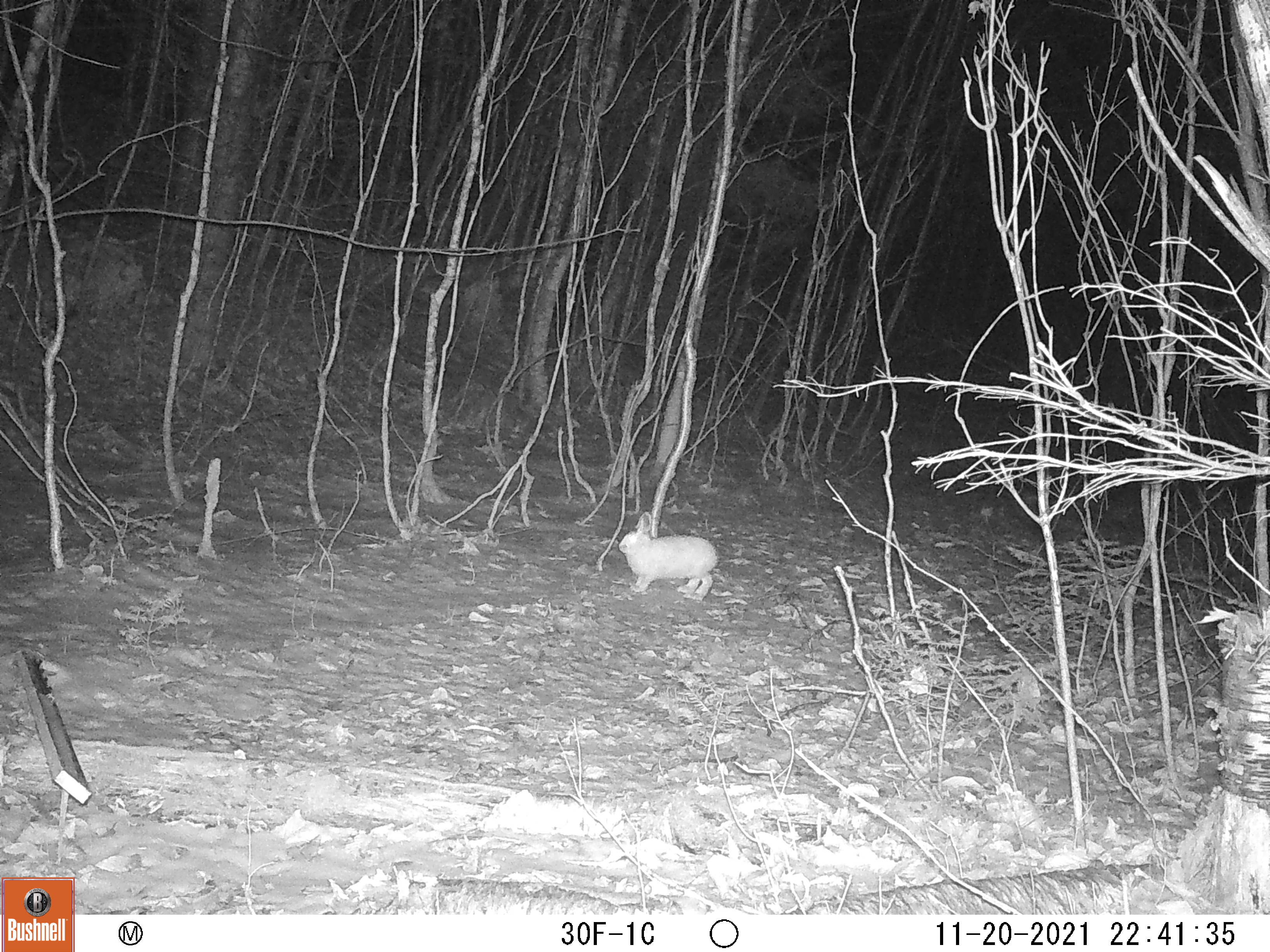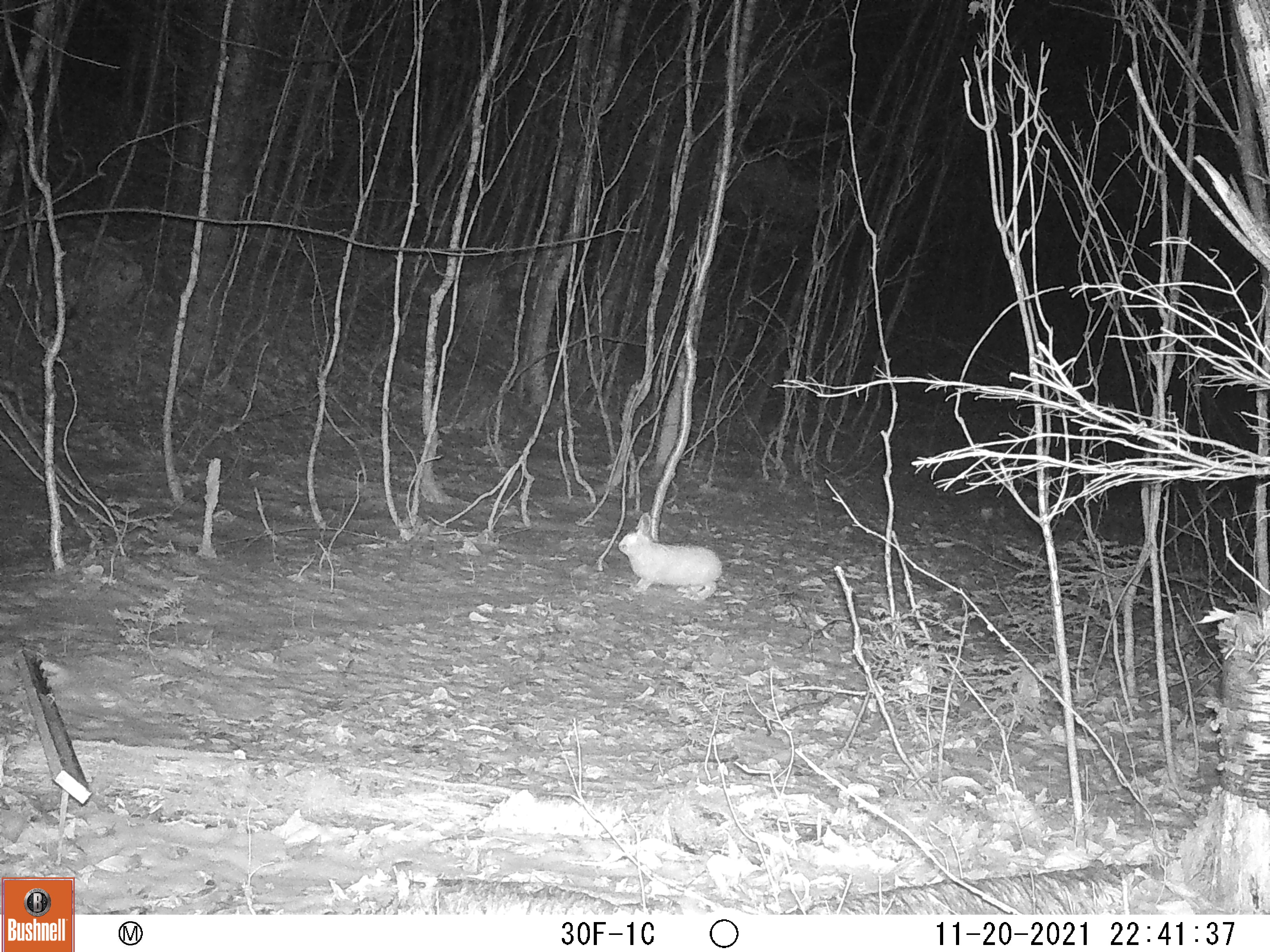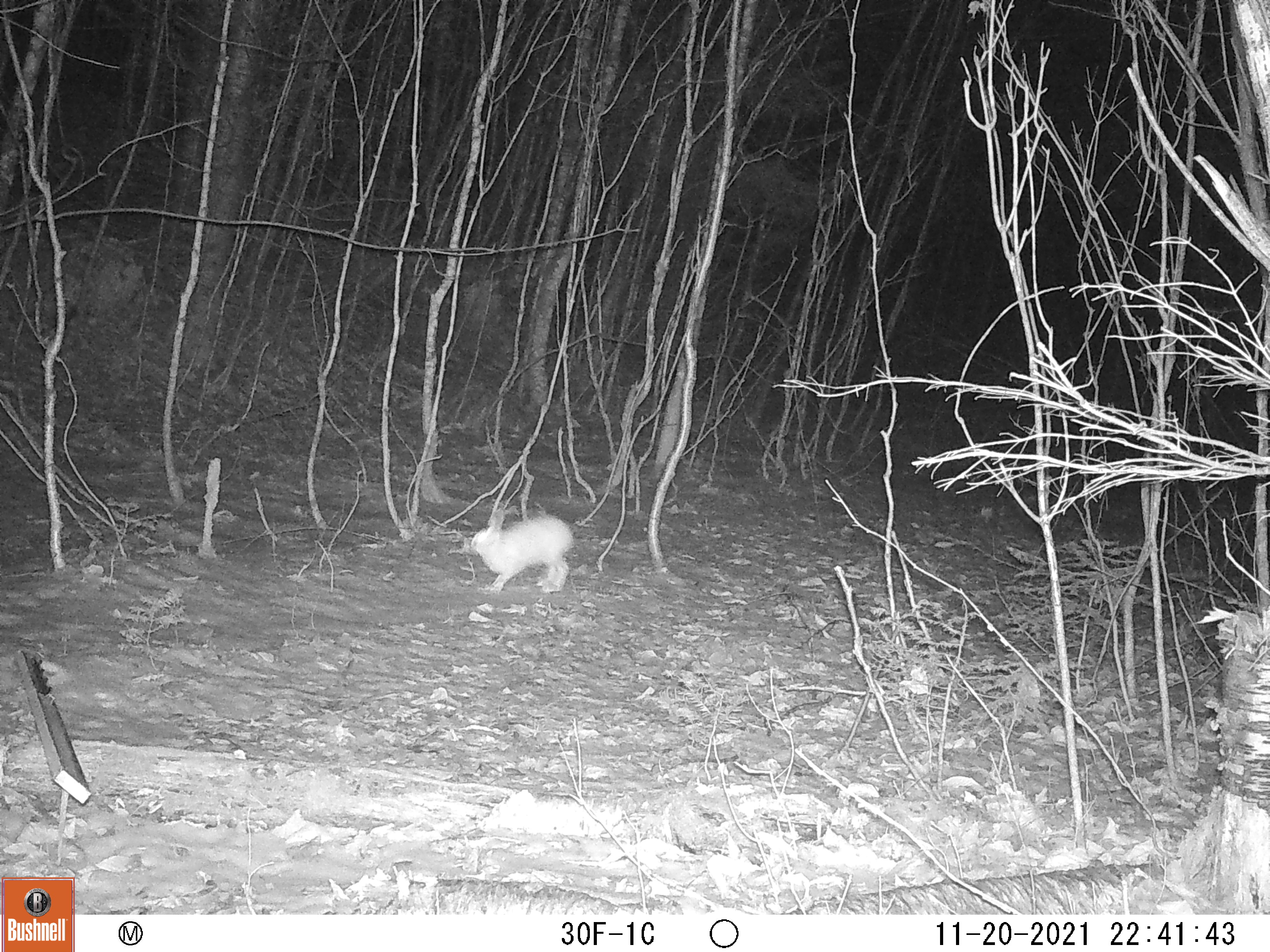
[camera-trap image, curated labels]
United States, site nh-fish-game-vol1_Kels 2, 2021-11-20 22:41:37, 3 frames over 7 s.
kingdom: Animalia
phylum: Chordata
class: Mammalia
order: Lagomorpha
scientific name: Lagomorpha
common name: rabbit or hare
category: rabbit or hare sp.